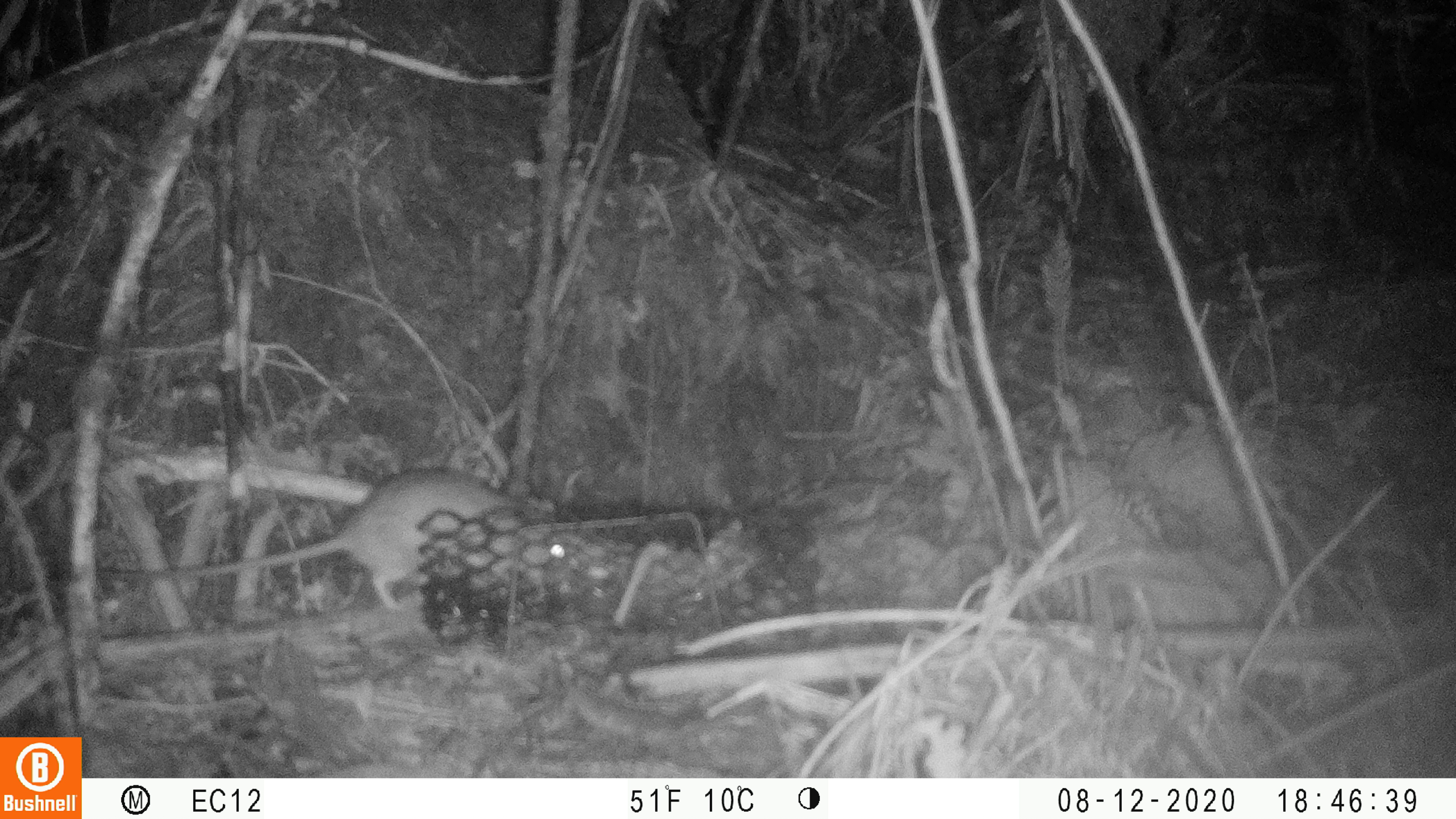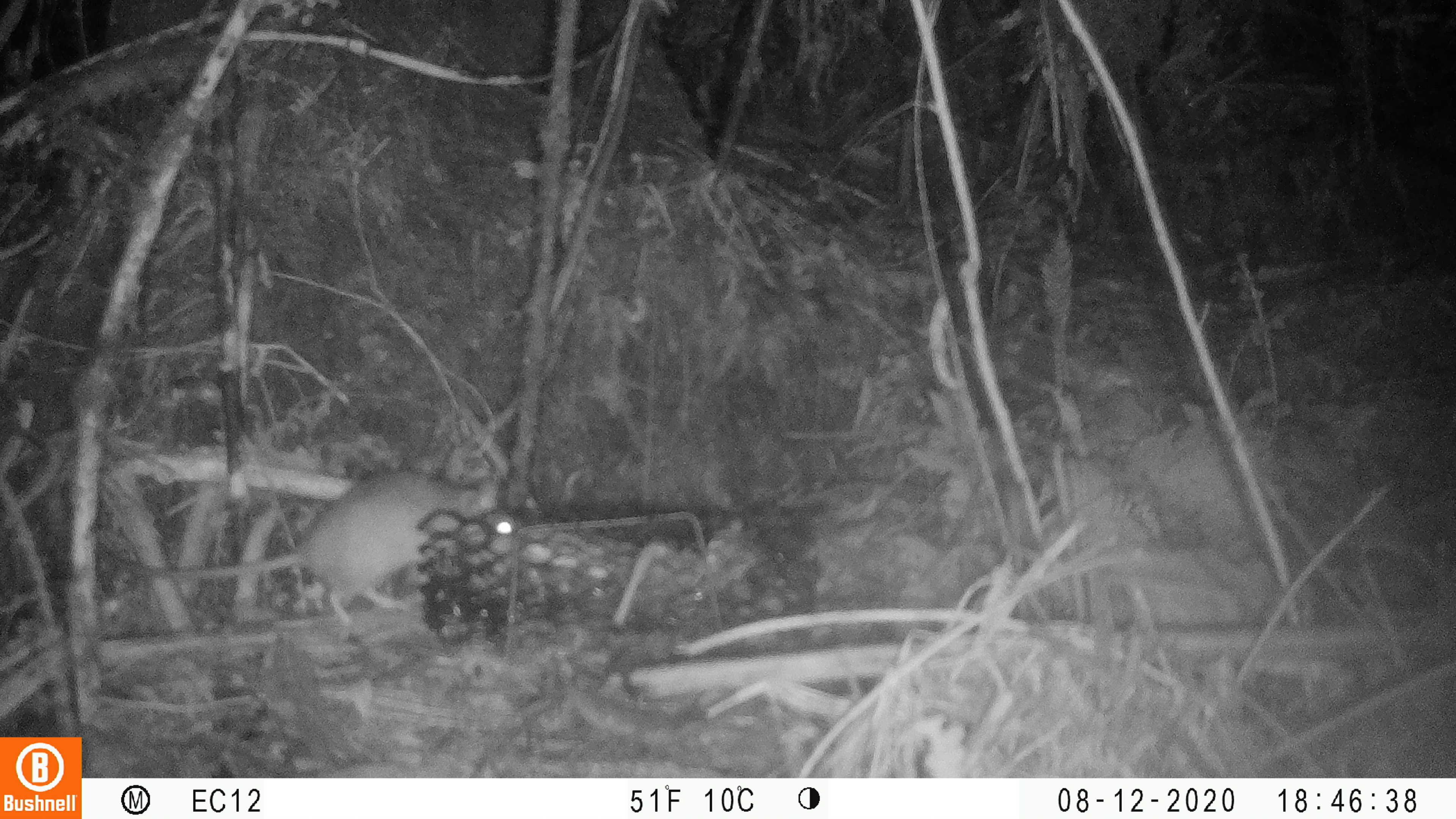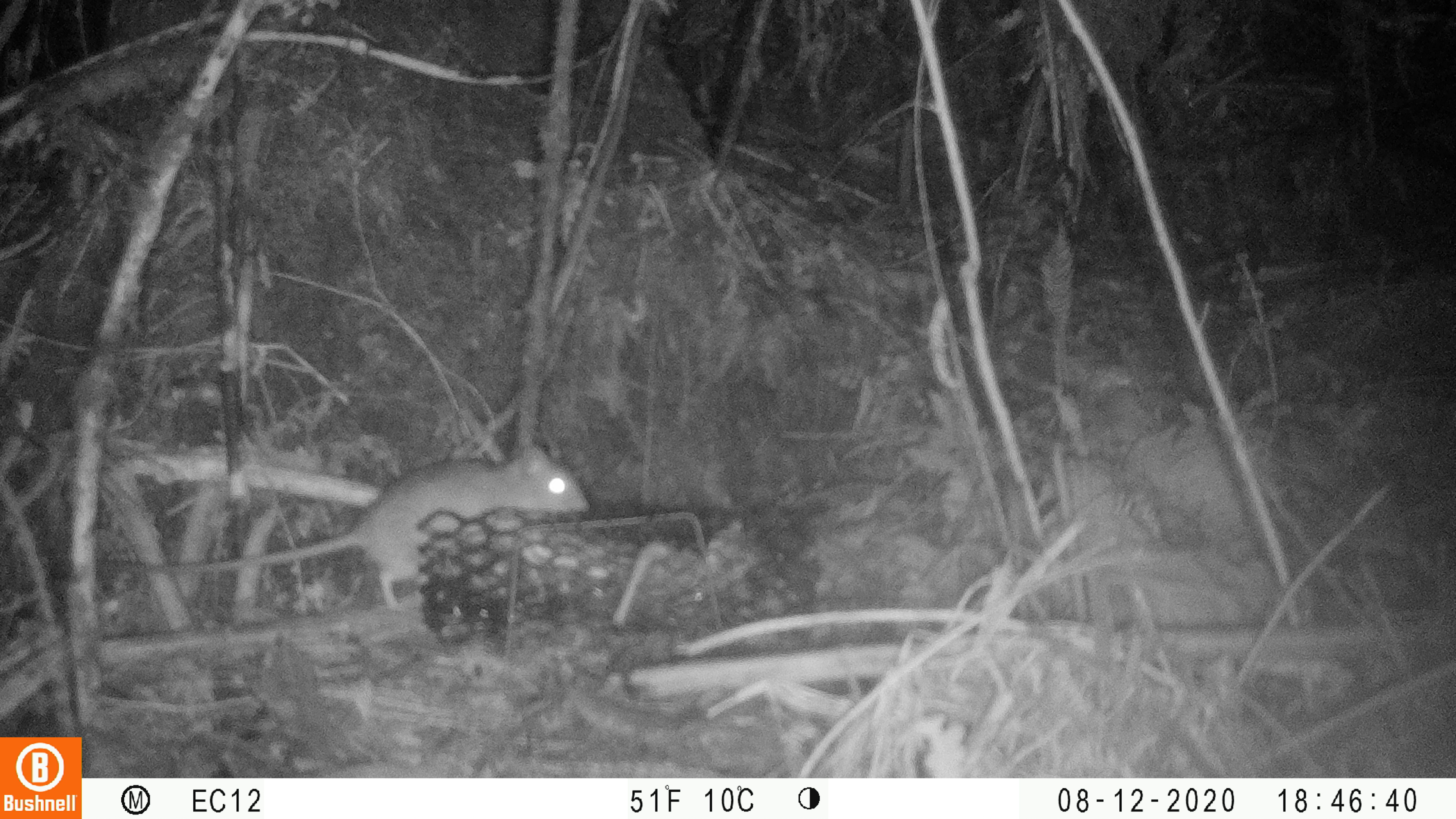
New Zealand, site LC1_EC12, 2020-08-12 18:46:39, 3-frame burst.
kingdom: Animalia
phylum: Chordata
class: Mammalia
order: Rodentia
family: Muridae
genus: Rattus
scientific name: Rattus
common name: rat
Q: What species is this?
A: Rat (Rattus).